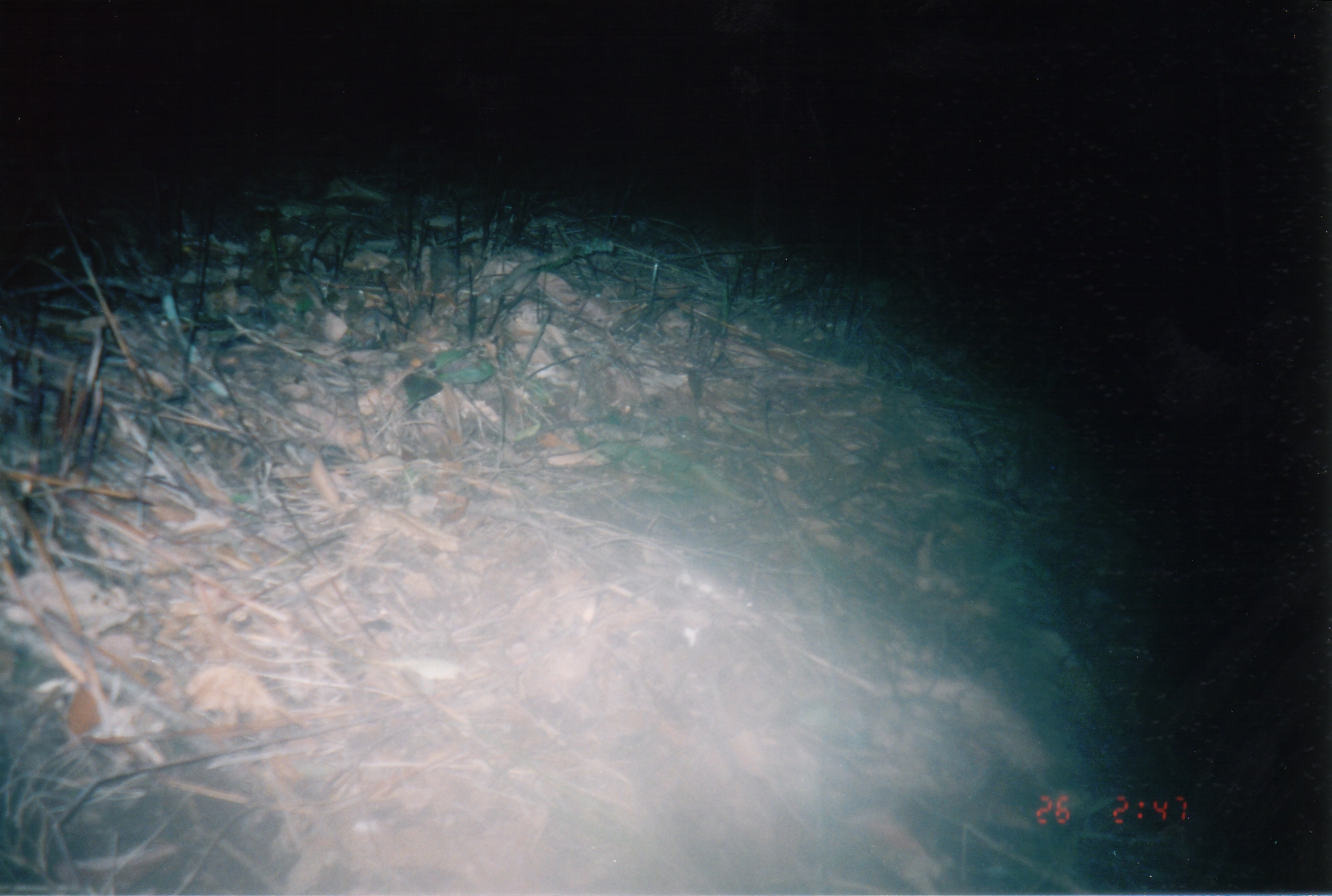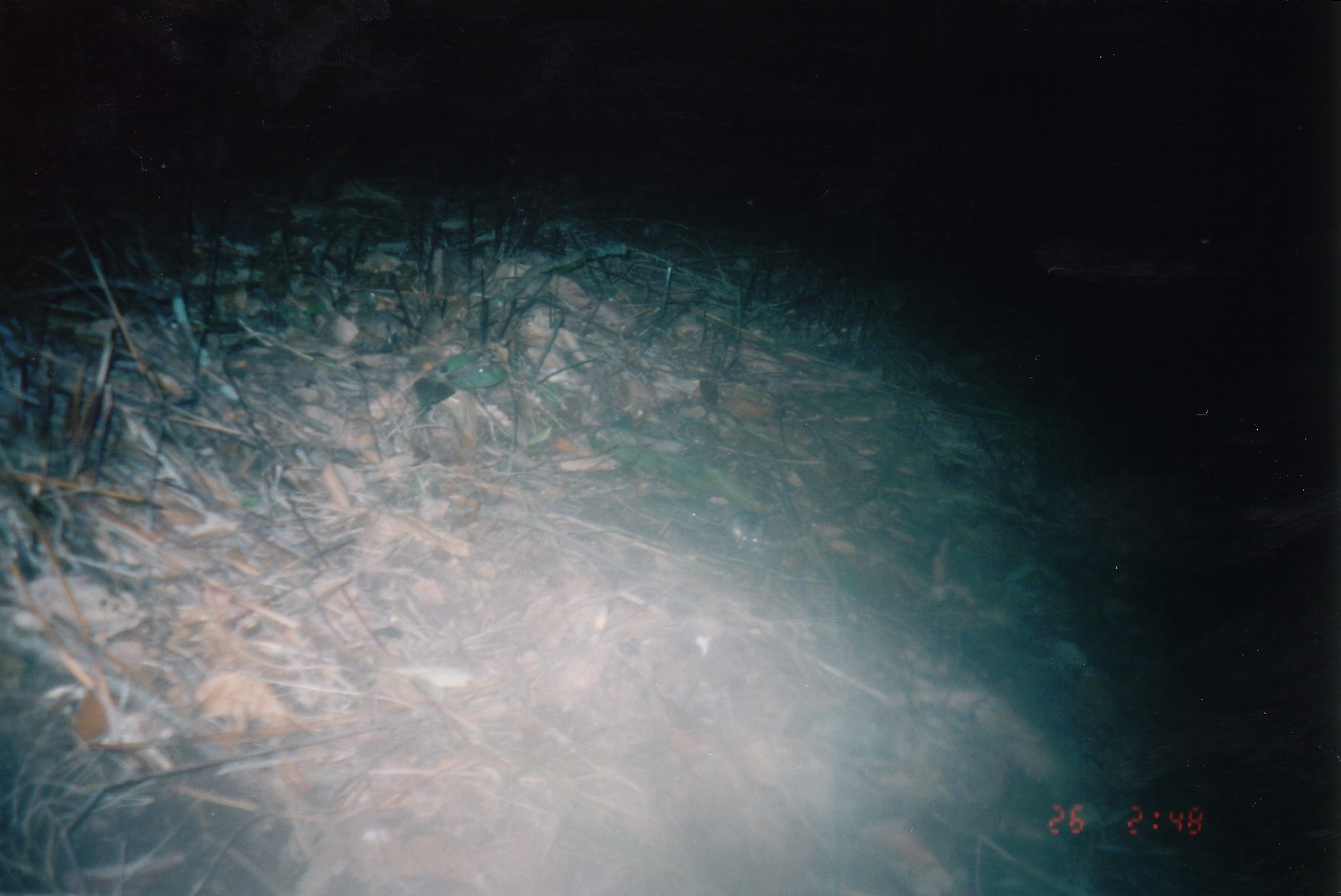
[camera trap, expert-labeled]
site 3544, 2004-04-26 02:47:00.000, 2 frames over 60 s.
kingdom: Animalia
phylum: Chordata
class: Mammalia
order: Rodentia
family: Muridae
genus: Rattus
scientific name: Rattus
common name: rodent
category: unknown rat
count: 1